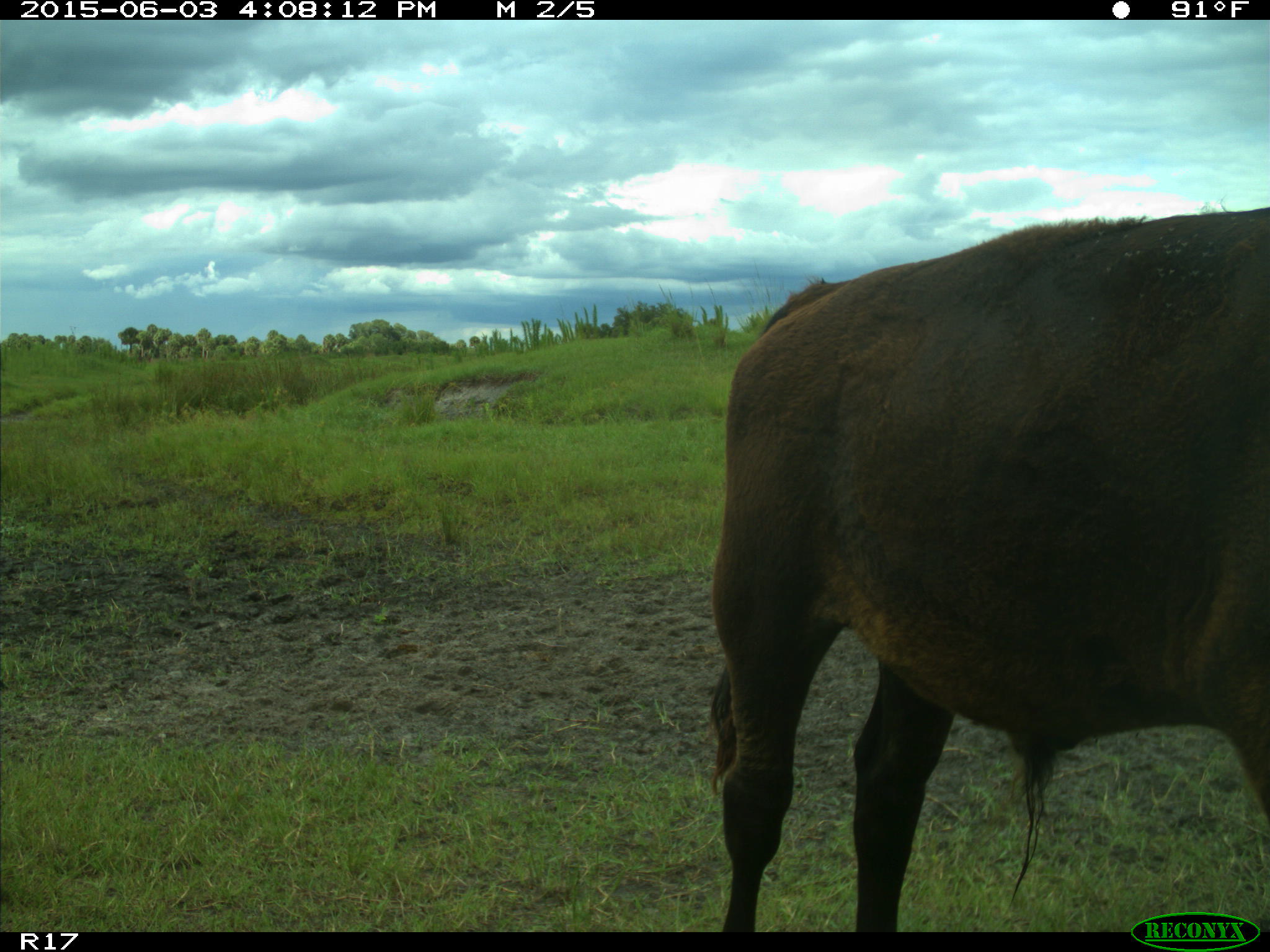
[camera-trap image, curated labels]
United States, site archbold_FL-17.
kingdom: Animalia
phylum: Chordata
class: Mammalia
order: Artiodactyla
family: Bovidae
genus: Bos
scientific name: Bos taurus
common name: domestic cow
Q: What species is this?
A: Bos taurus (domestic cow).